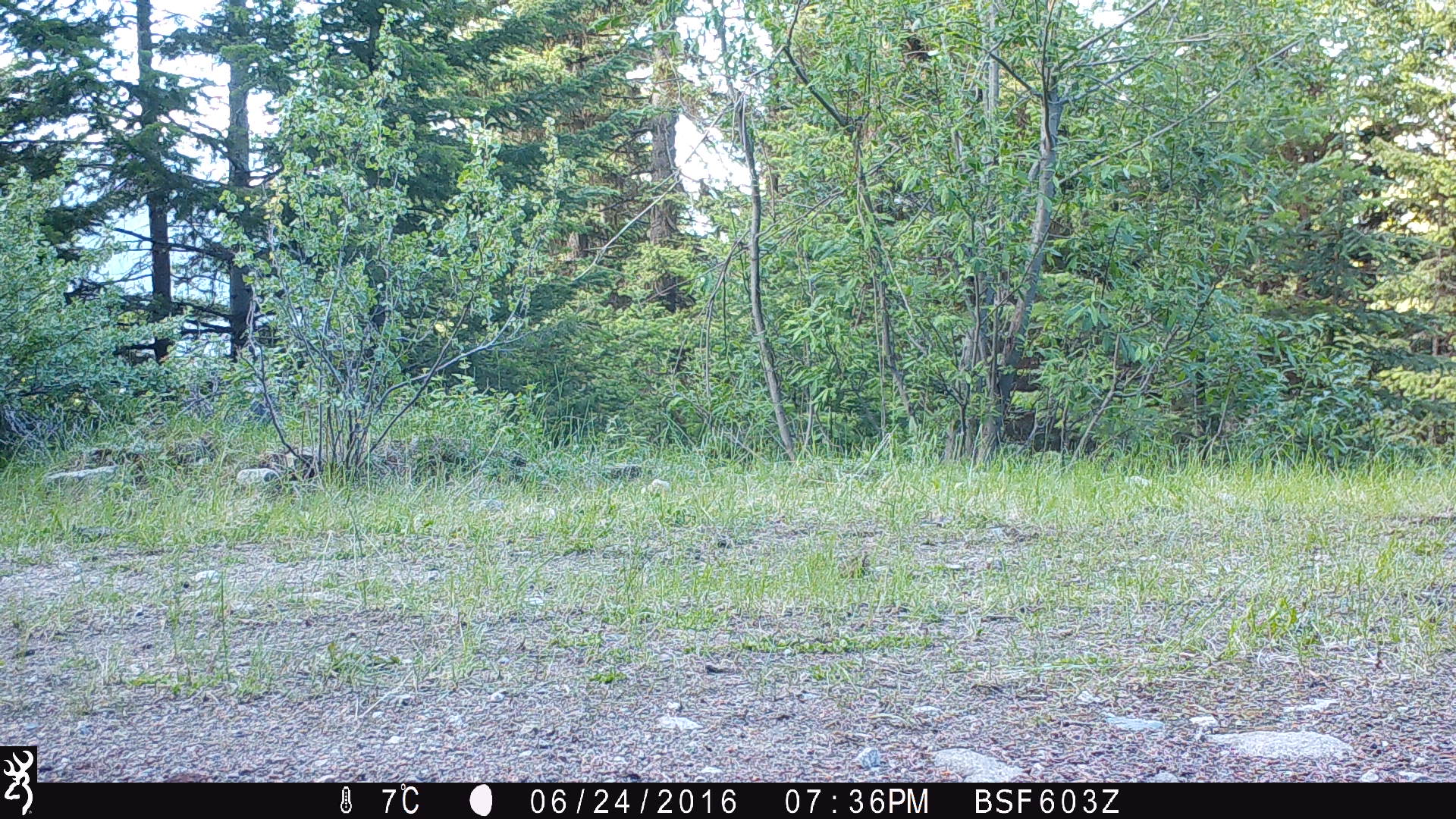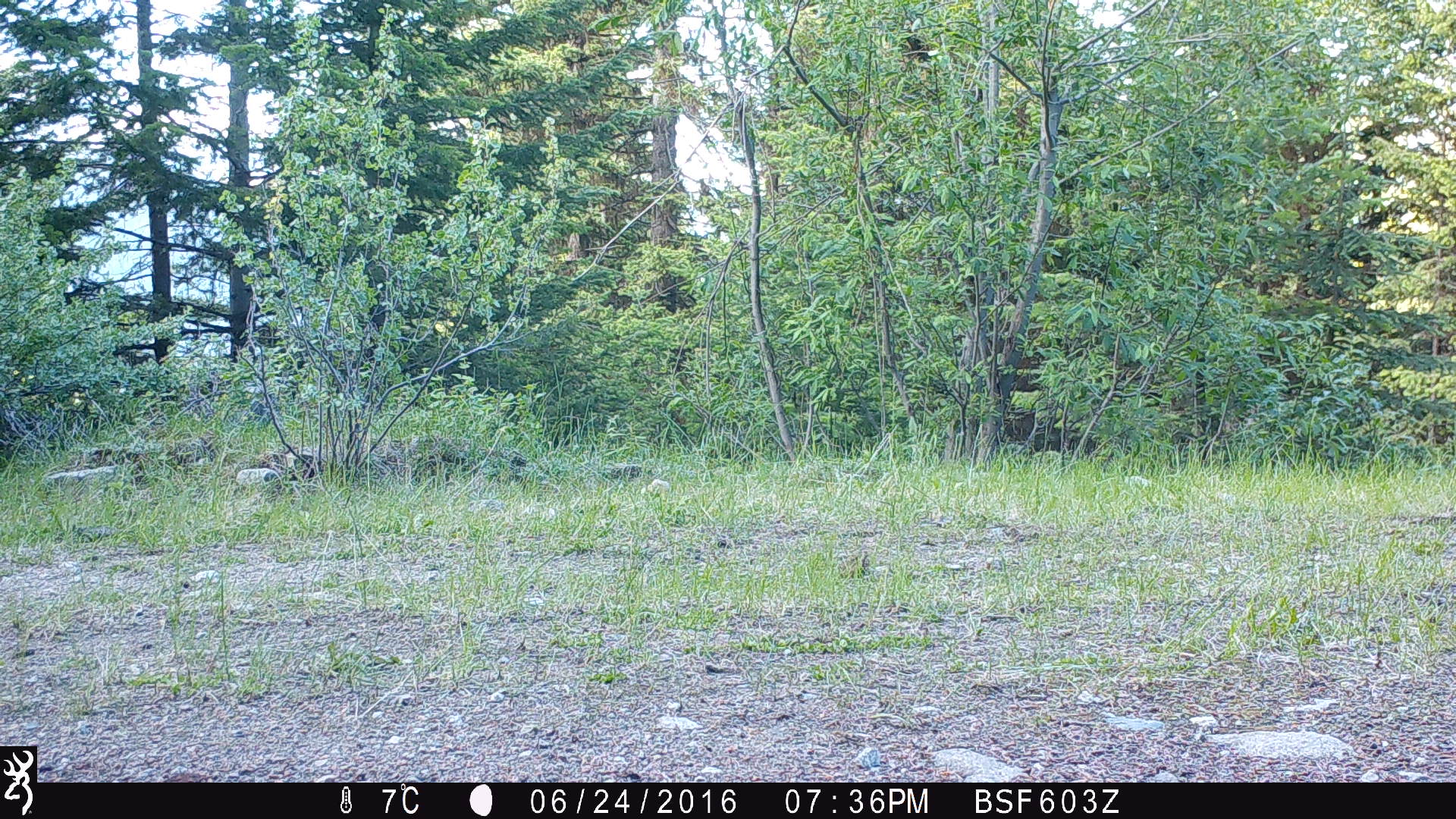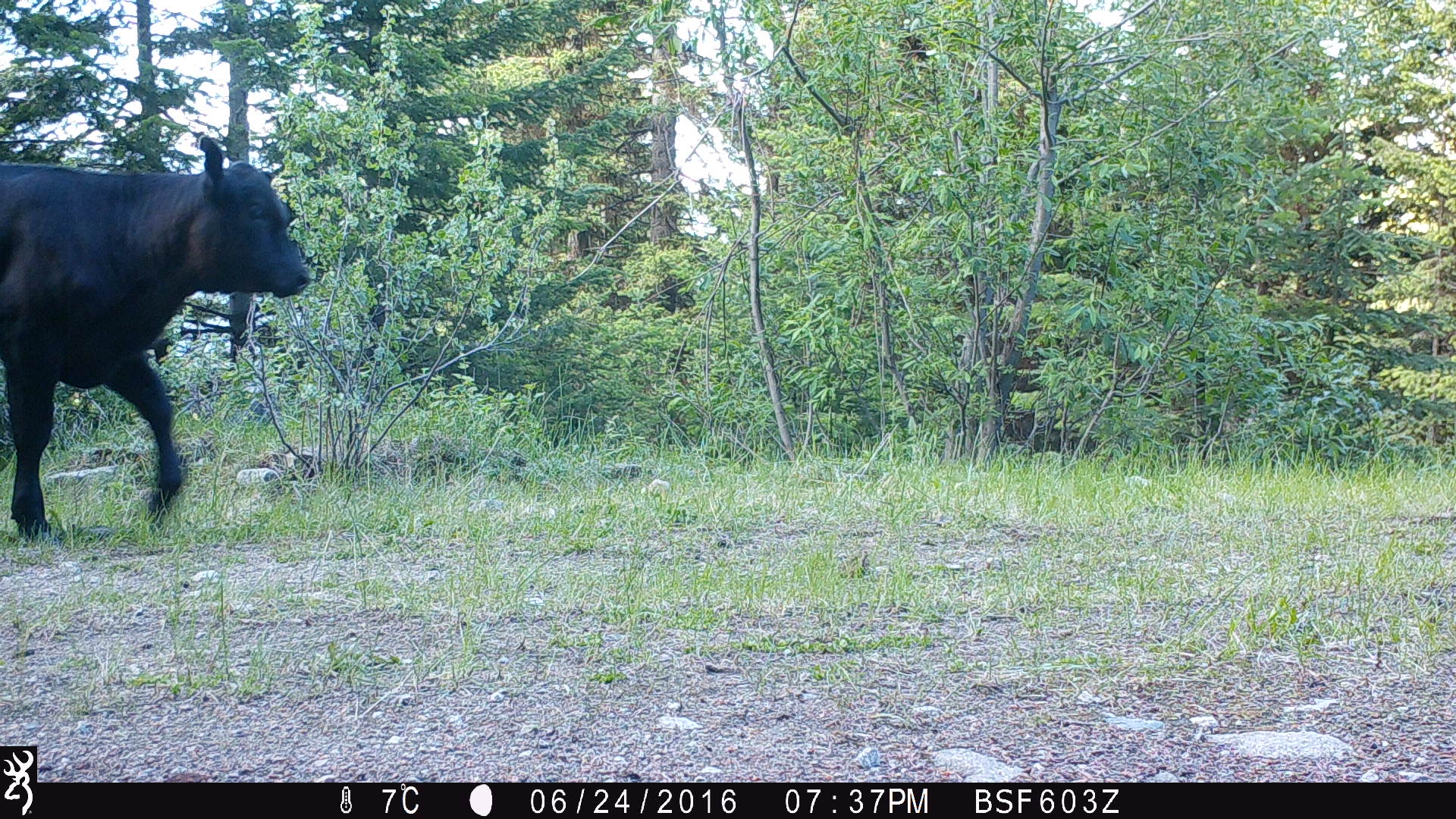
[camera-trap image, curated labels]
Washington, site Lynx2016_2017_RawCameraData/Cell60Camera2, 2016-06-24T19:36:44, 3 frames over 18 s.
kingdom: Animalia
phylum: Chordata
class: Mammalia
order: Artiodactyla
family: Bovidae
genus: Bos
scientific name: Bos taurus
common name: domestic cattle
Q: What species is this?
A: Domestic cattle (Bos taurus).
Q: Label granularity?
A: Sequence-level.